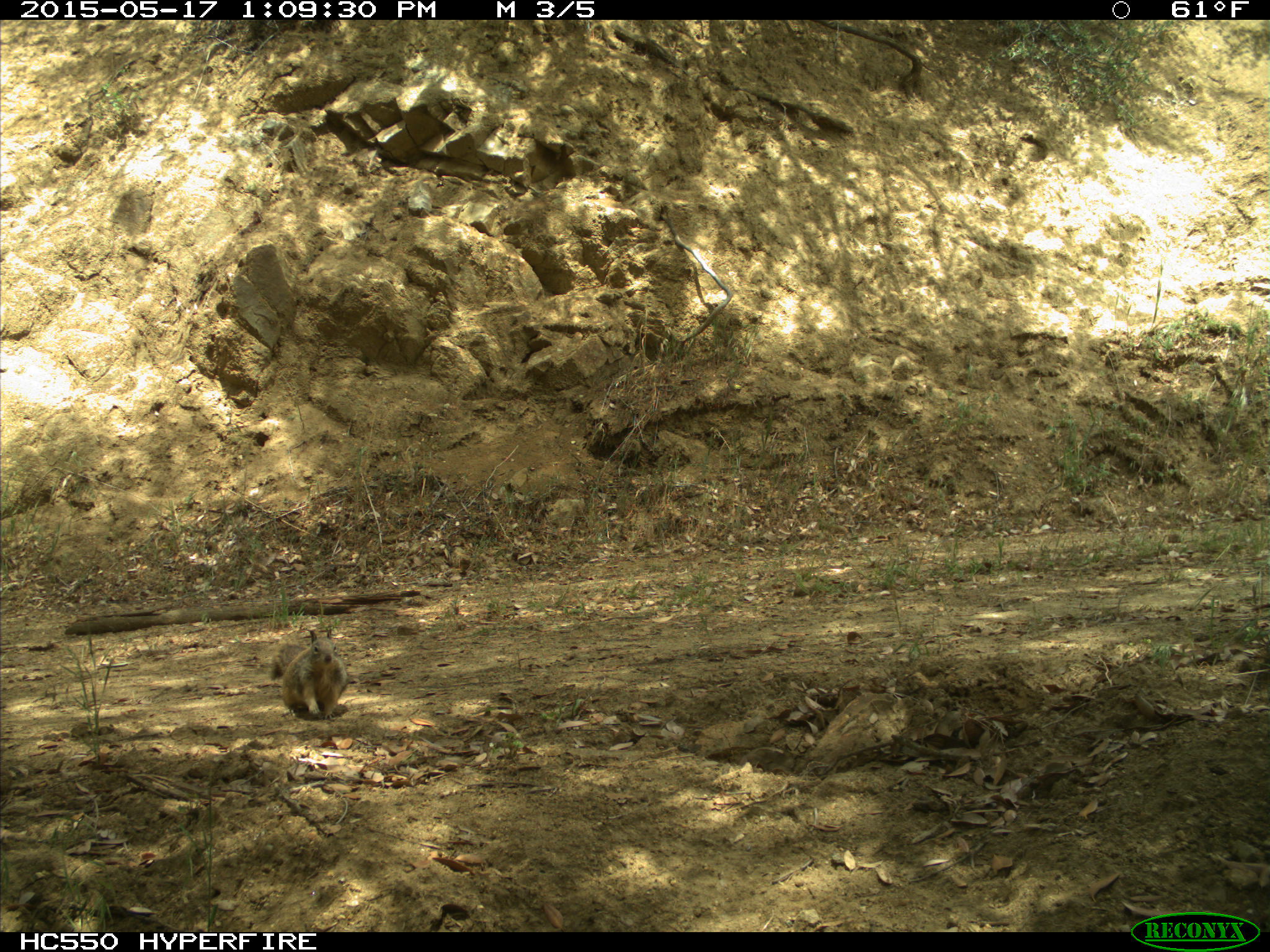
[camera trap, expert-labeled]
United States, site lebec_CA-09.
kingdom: Animalia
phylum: Chordata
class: Mammalia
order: Rodentia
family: Sciuridae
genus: Otospermophilus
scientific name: Otospermophilus beecheyi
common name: california ground squirrel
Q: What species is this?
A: Otospermophilus beecheyi (california ground squirrel).